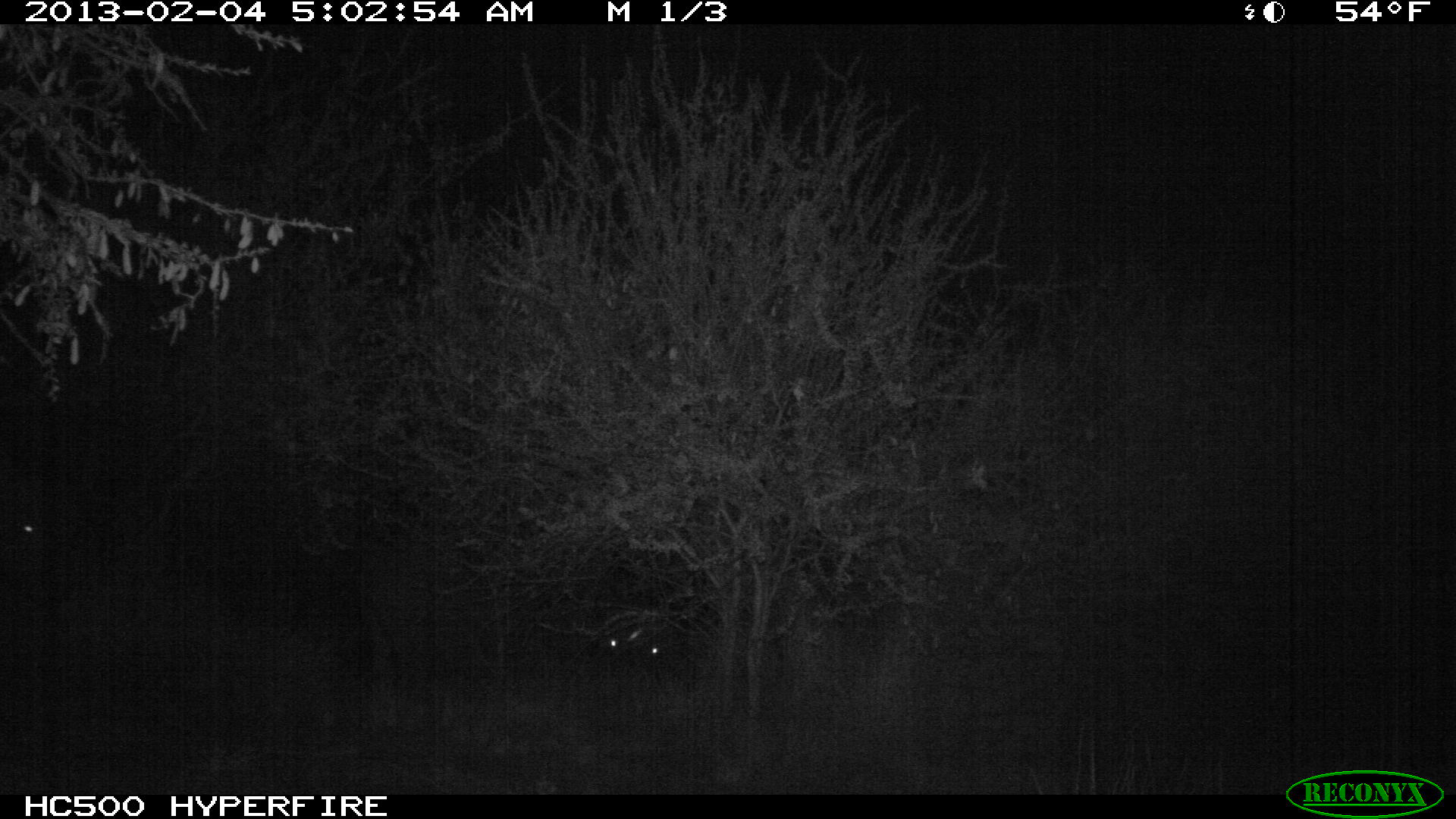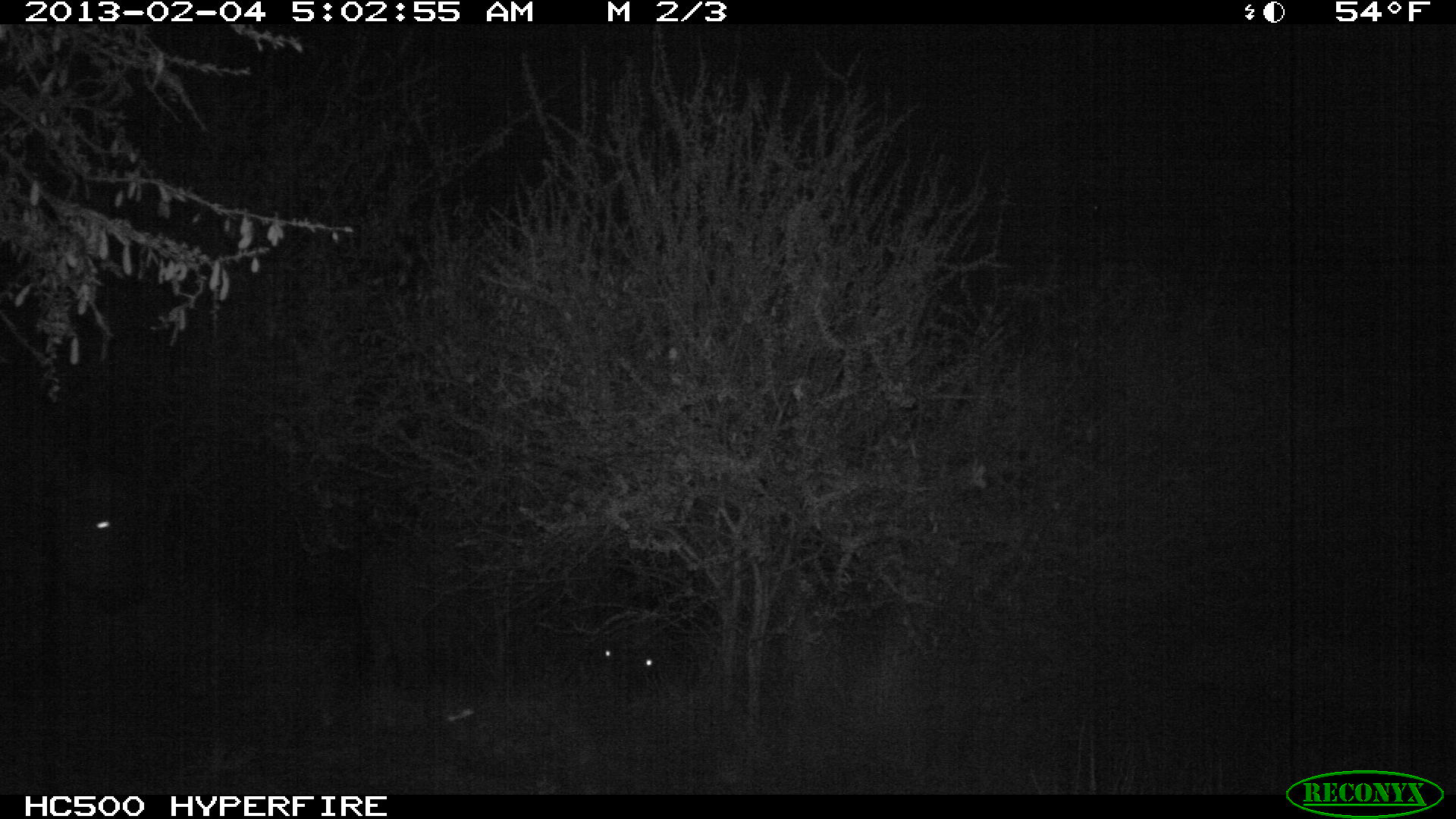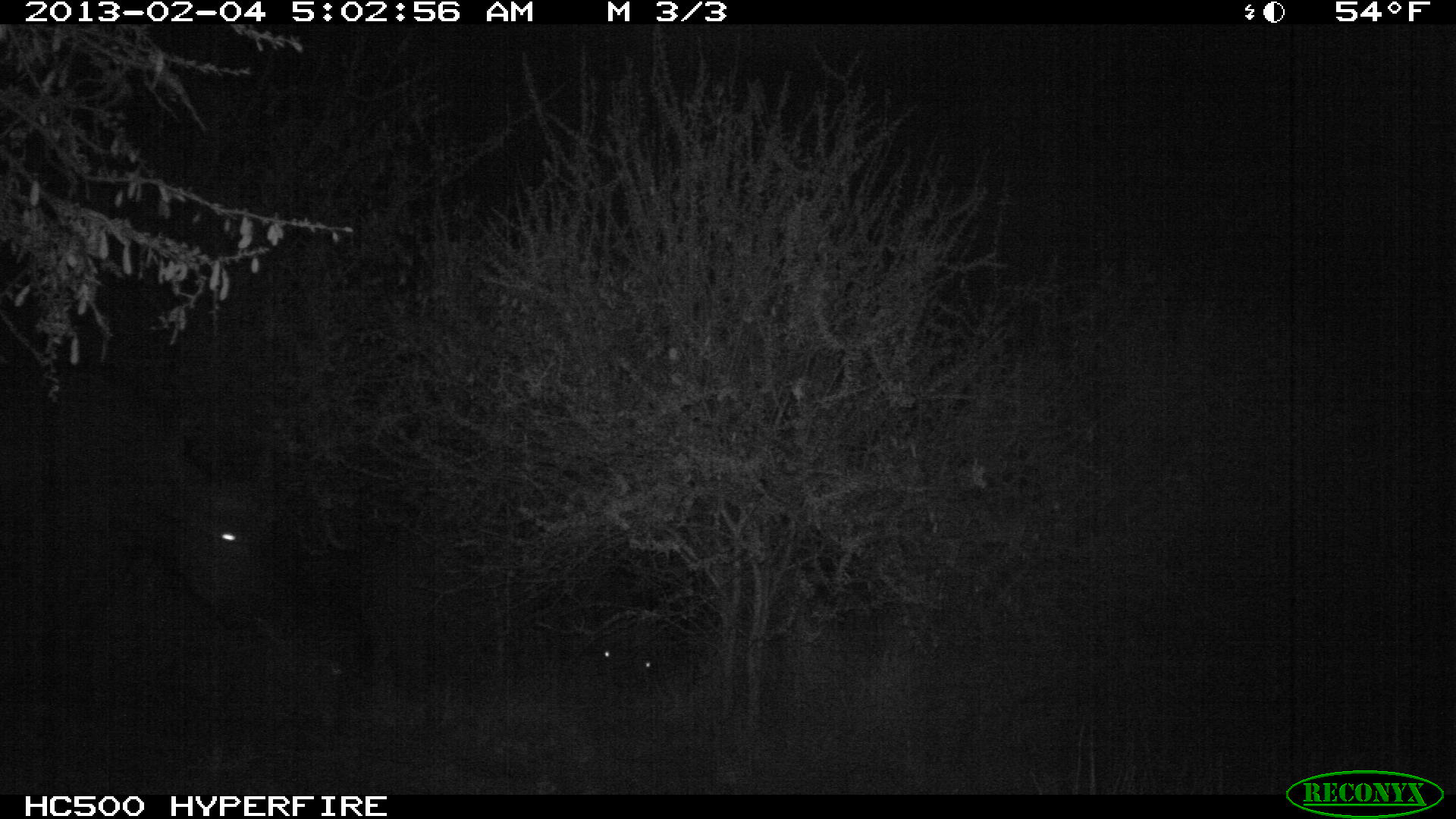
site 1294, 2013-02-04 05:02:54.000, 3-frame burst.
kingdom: Animalia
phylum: Chordata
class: Mammalia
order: Artiodactyla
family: Bovidae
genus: Syncerus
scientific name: Syncerus caffer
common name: african buffalo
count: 2